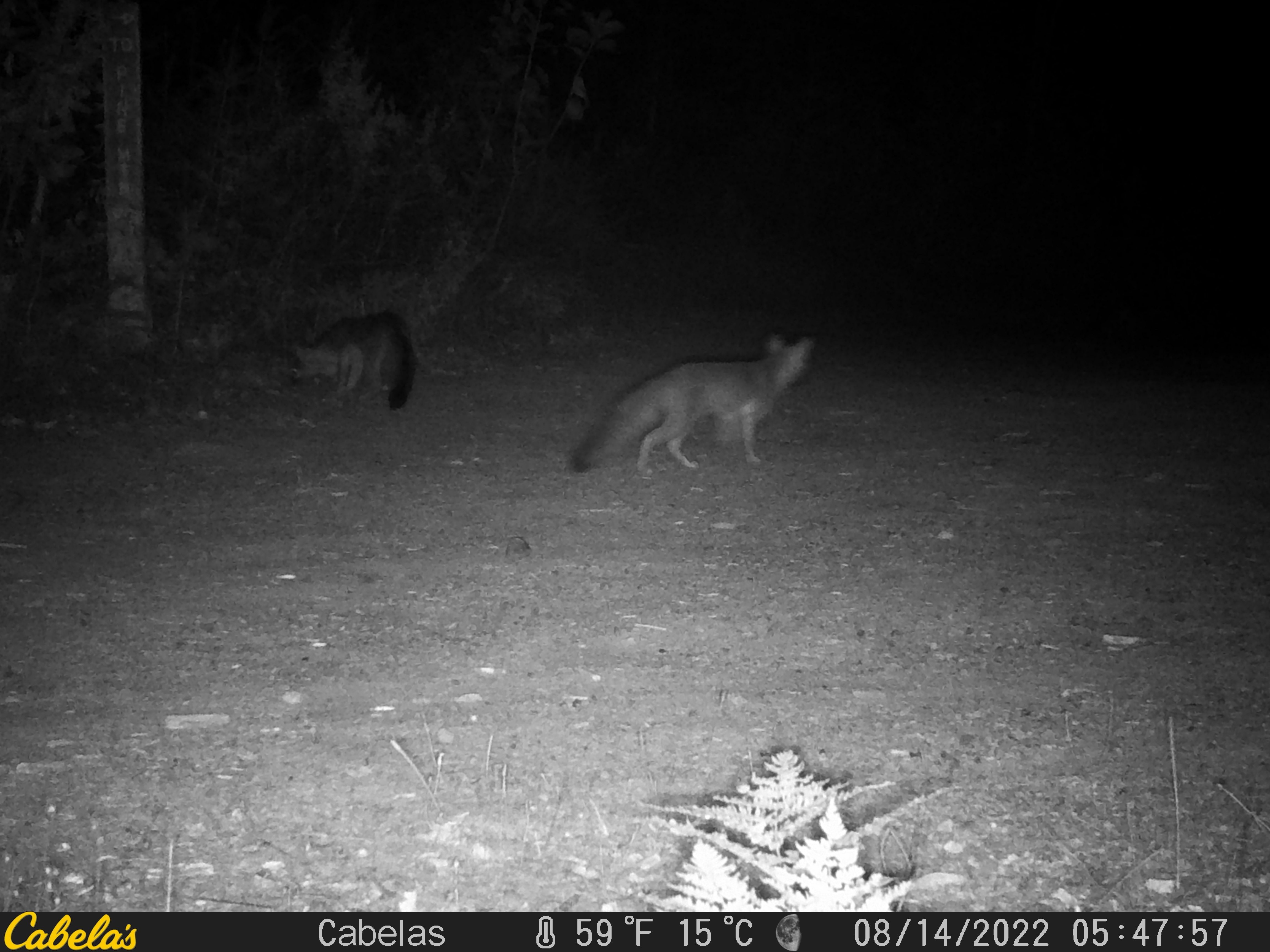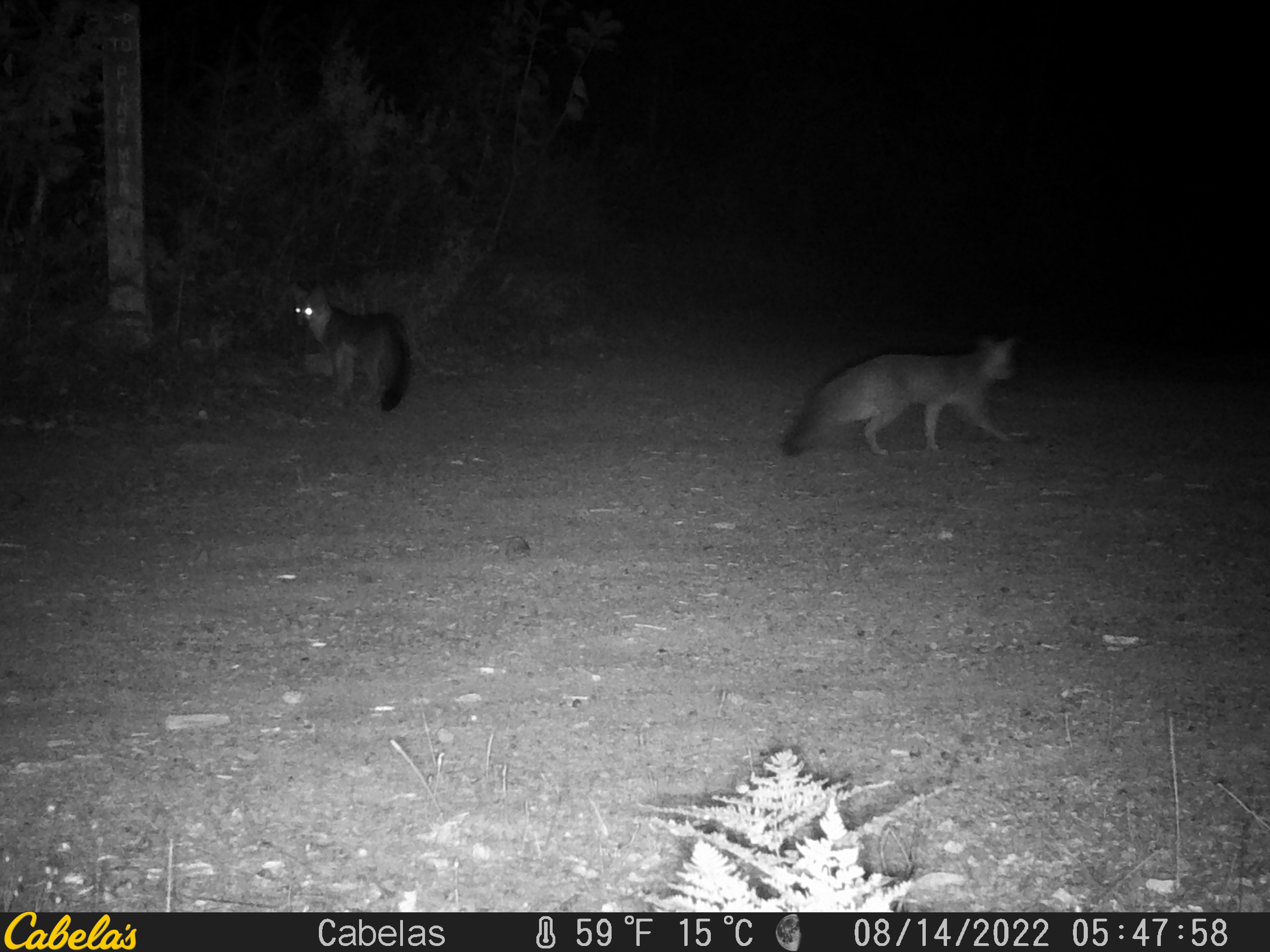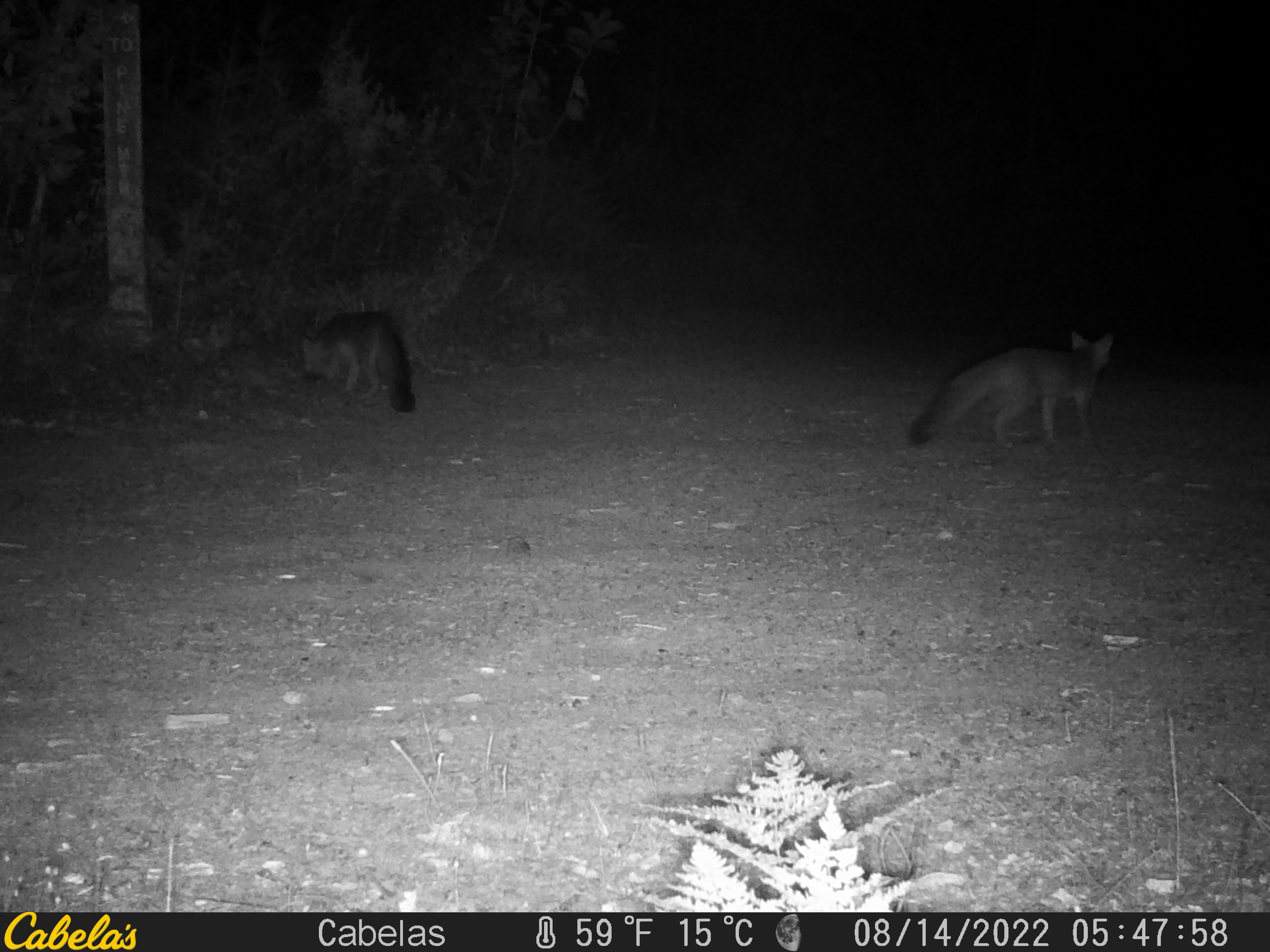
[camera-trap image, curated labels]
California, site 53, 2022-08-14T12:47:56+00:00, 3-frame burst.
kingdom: Animalia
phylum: Chordata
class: Mammalia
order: Carnivora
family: Canidae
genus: Urocyon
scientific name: Urocyon cinereoargenteus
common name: gray fox